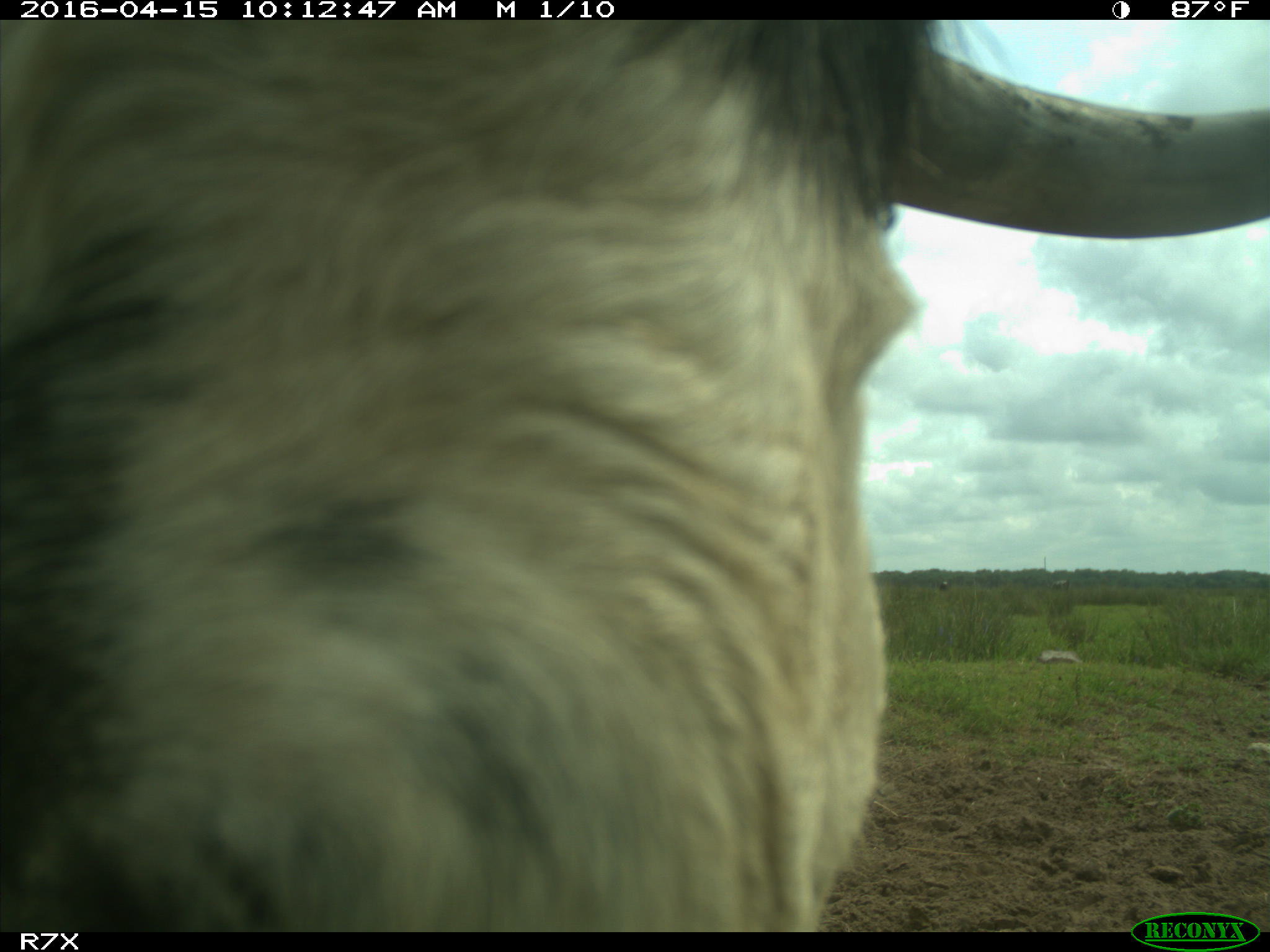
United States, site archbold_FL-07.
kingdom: Animalia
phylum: Chordata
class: Mammalia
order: Artiodactyla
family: Bovidae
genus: Bos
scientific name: Bos taurus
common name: domestic cow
Bos taurus (domestic cow).